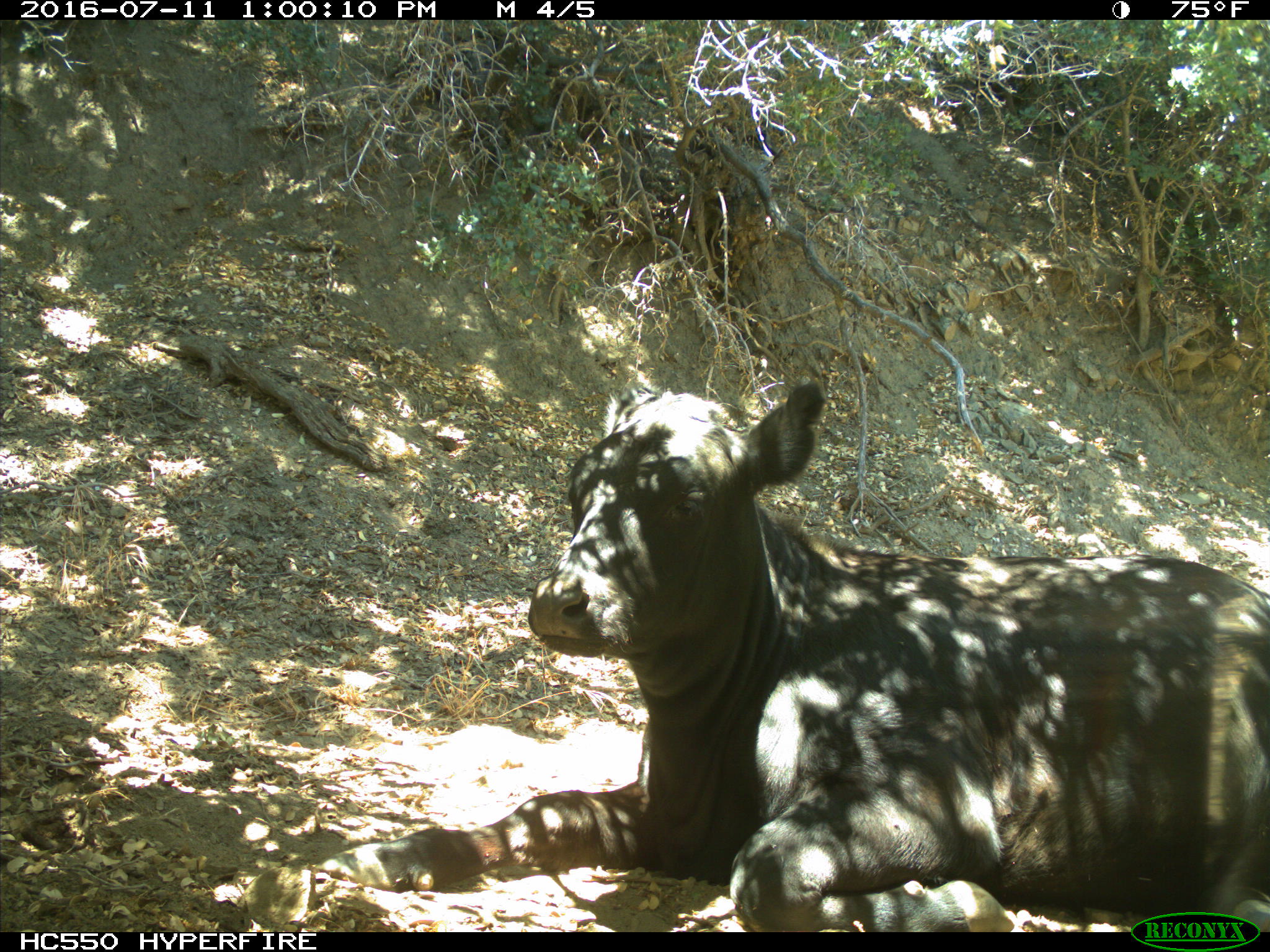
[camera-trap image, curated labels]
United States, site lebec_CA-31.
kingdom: Animalia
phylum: Chordata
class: Mammalia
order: Artiodactyla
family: Bovidae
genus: Bos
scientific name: Bos taurus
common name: domestic cow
Bos taurus (domestic cow).